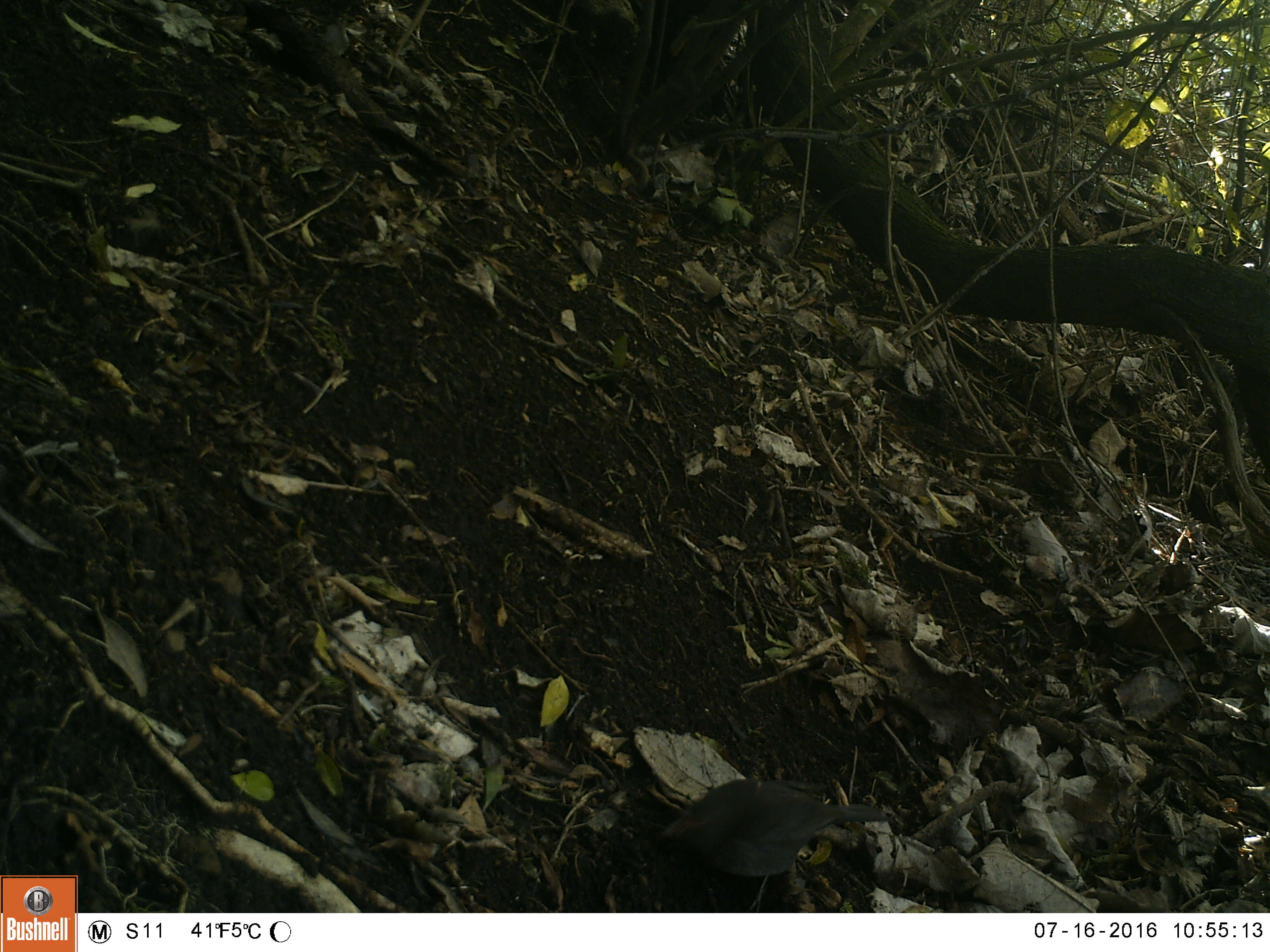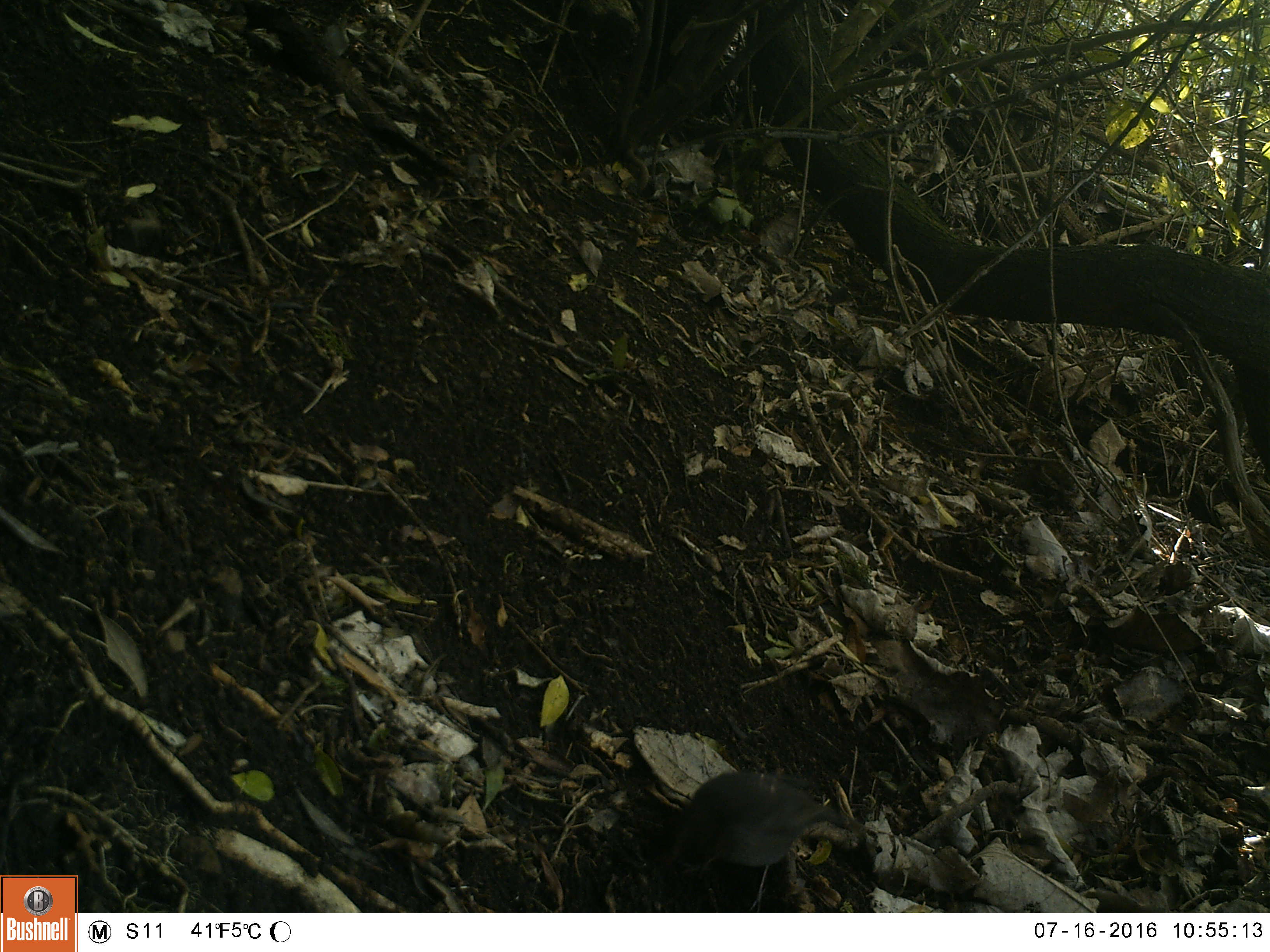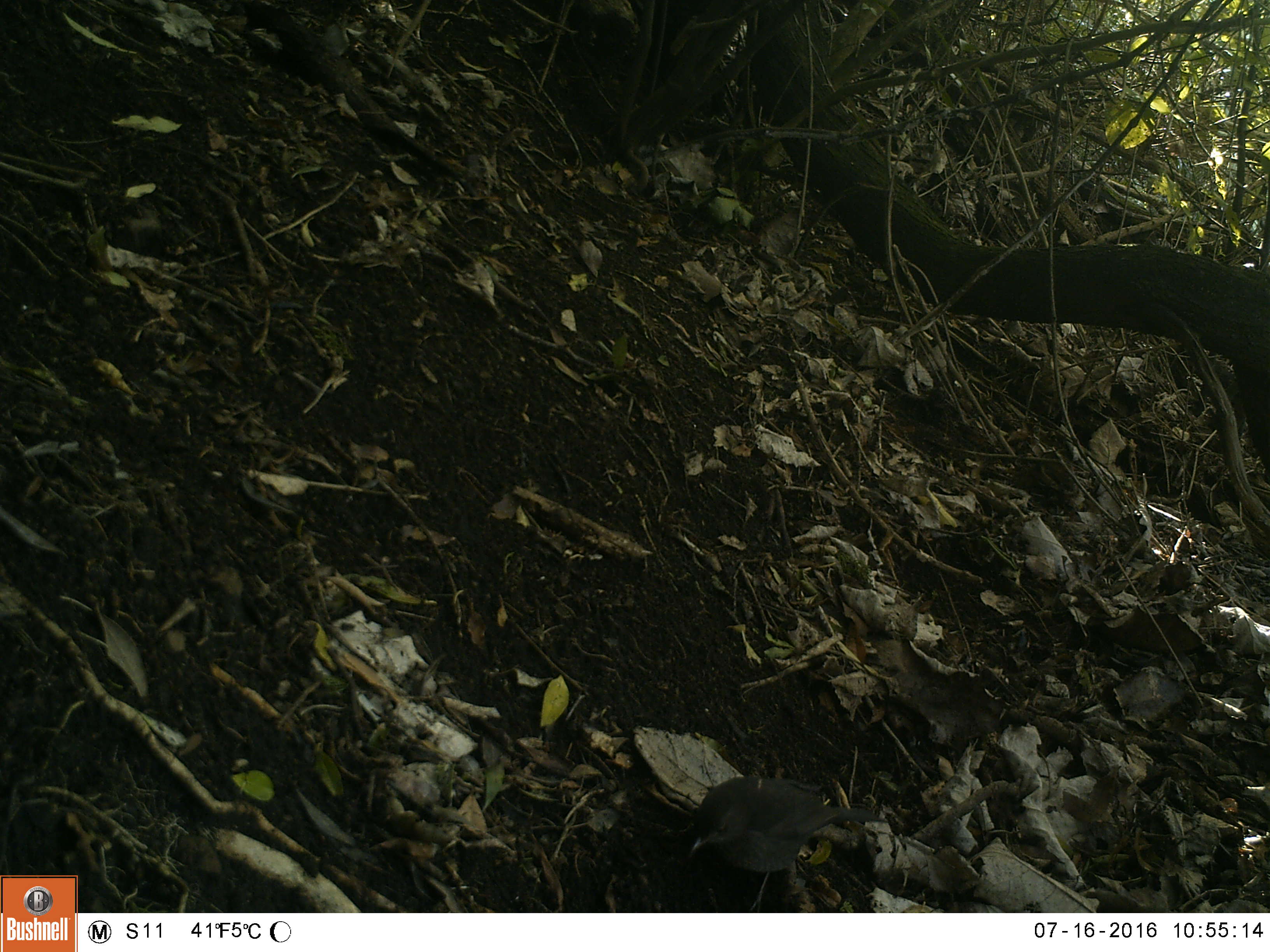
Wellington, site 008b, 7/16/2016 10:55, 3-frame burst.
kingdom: Animalia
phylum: Chordata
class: Aves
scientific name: Aves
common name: bird